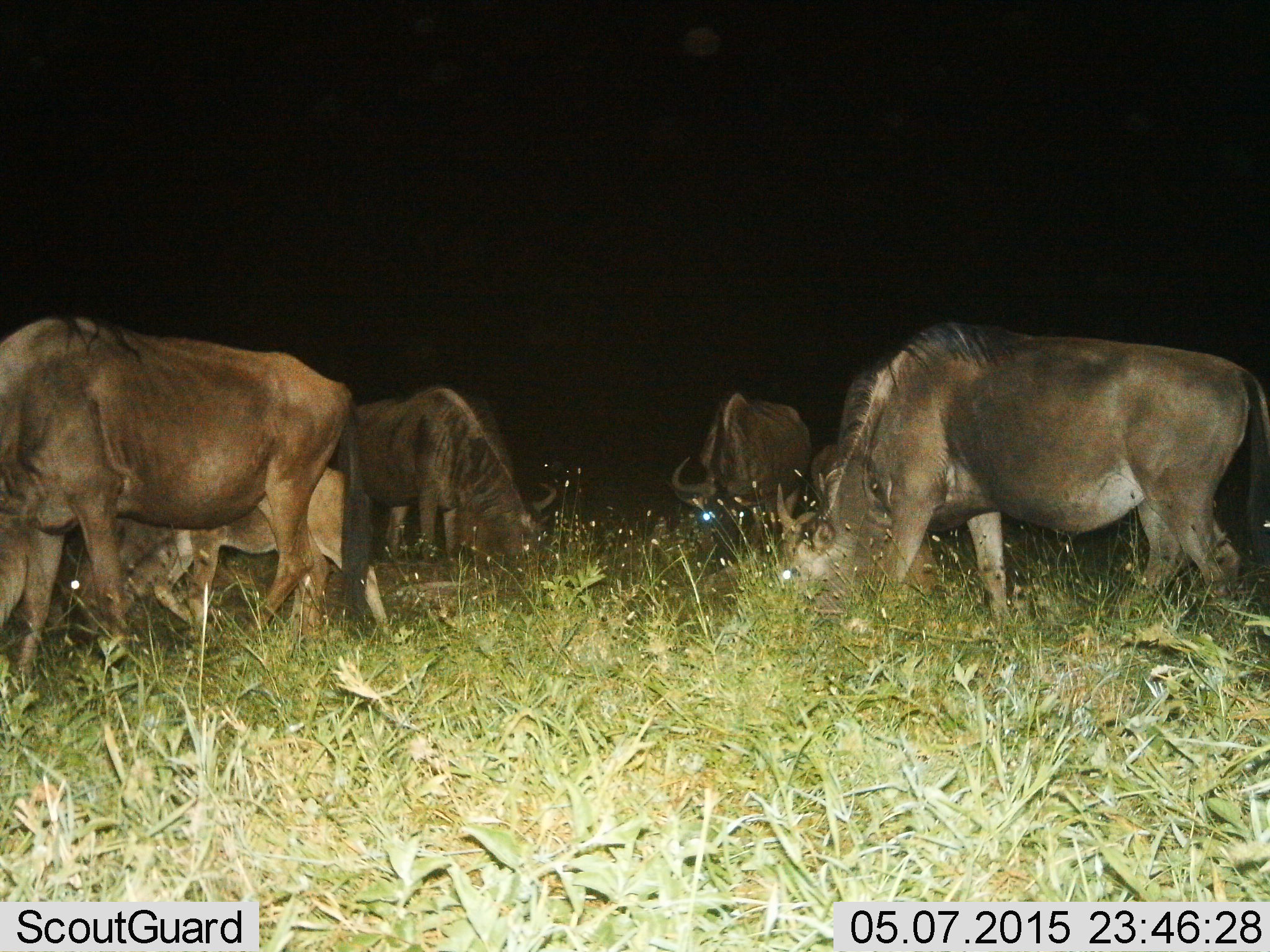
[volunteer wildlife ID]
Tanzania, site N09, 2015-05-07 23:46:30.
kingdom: Animalia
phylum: Chordata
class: Mammalia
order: Artiodactyla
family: Bovidae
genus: Connochaetes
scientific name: Connochaetes taurinus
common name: blue wildebeest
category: wildebeest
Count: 5.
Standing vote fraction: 40%.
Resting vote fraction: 10%.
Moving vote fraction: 20%.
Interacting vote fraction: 10%.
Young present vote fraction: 60%.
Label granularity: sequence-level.